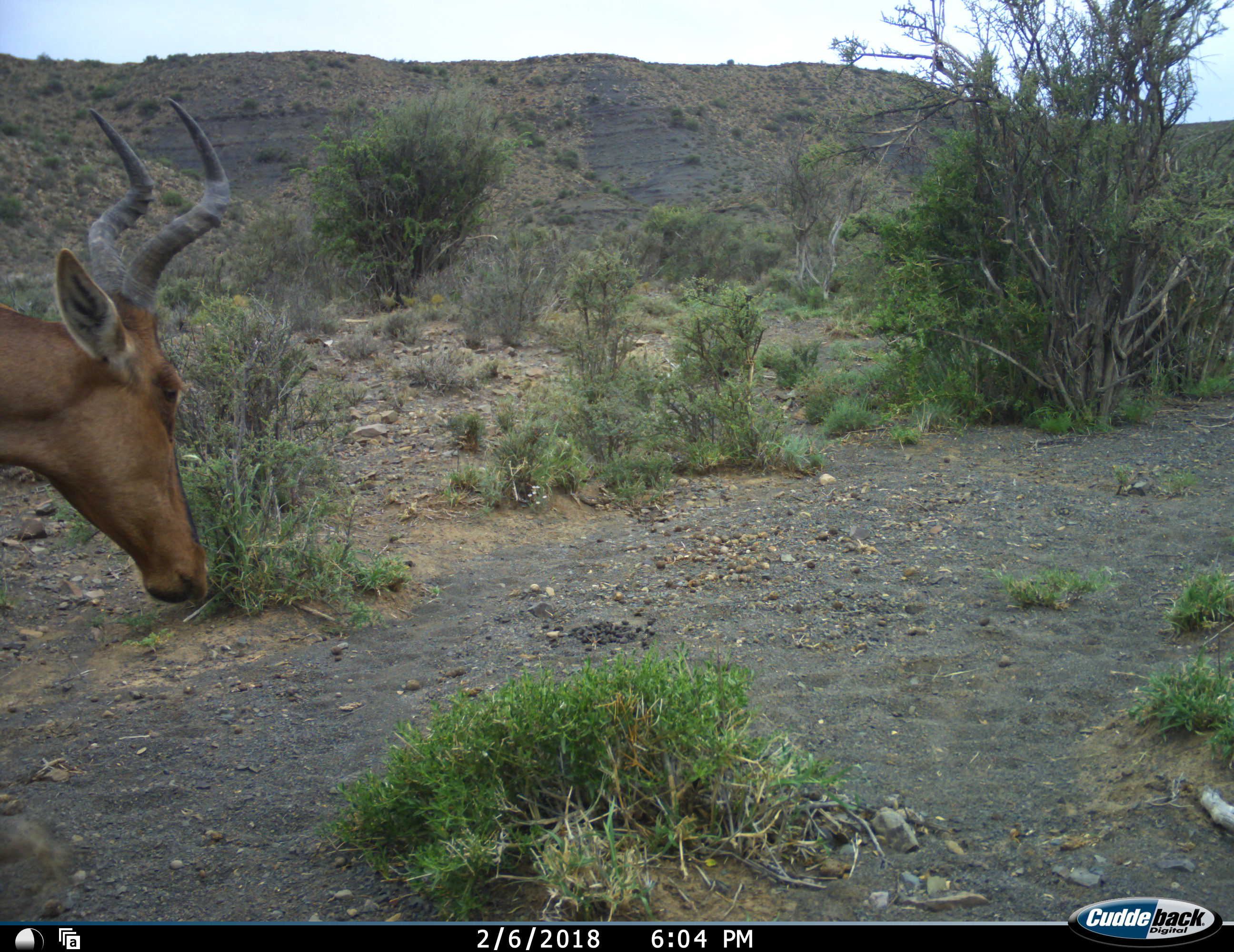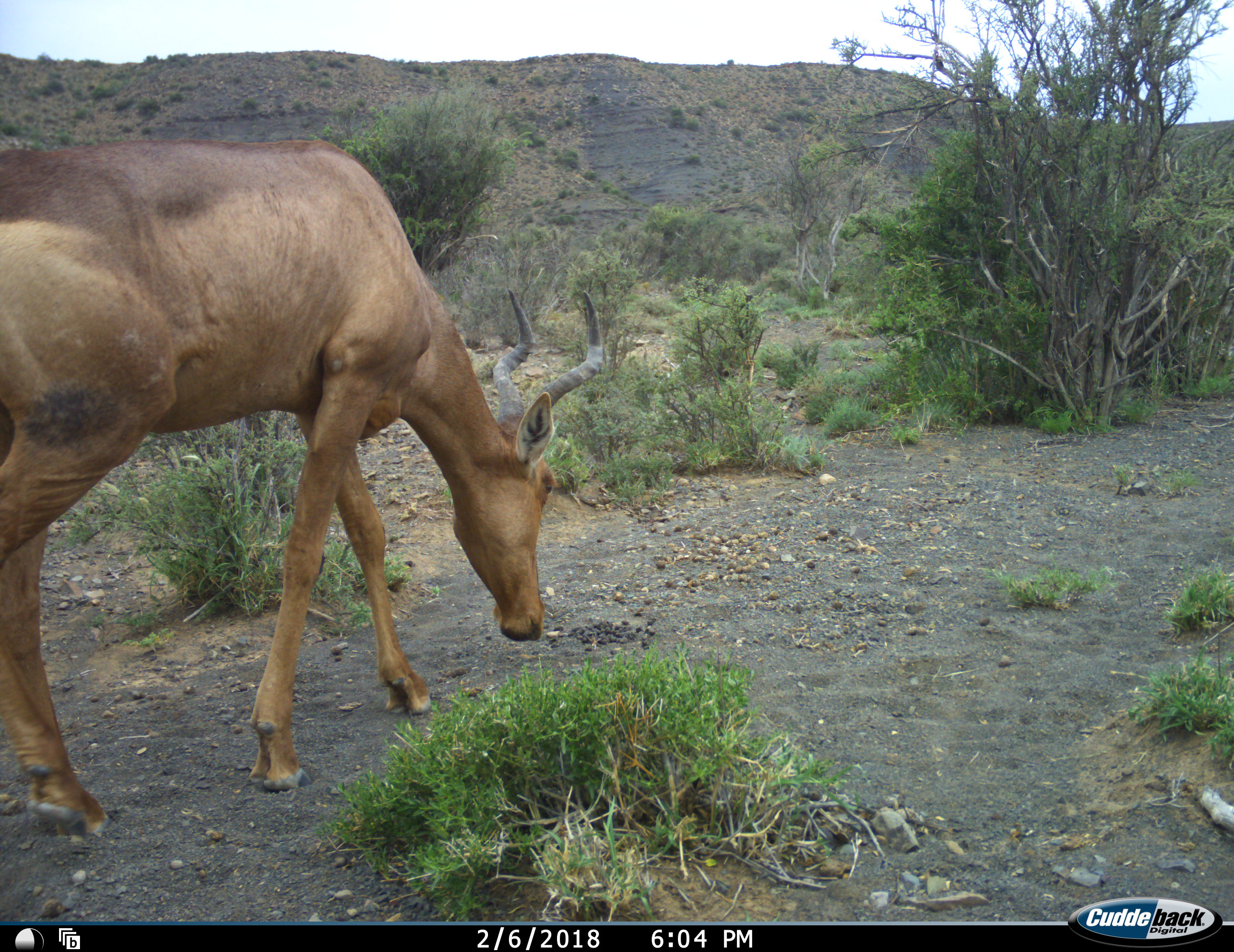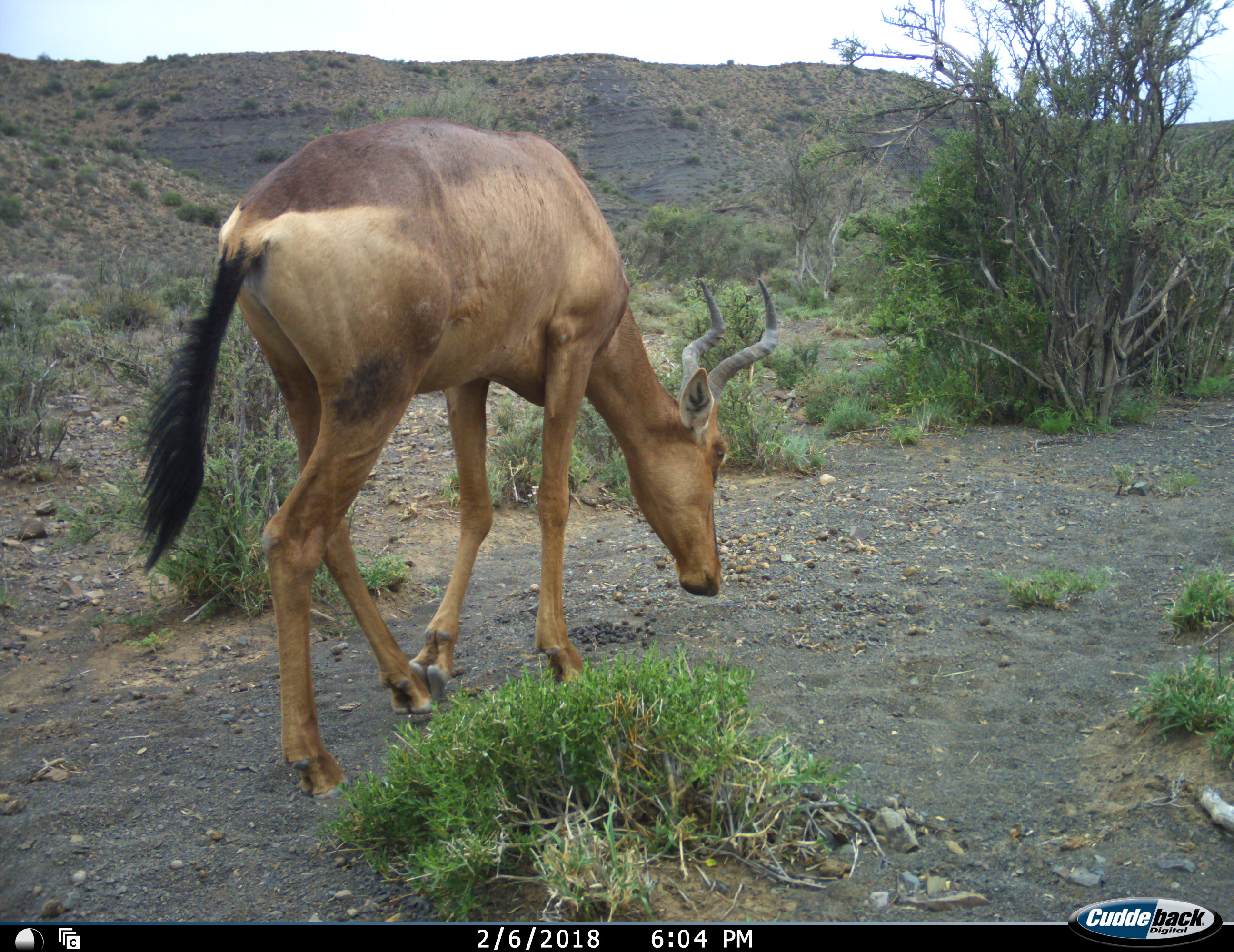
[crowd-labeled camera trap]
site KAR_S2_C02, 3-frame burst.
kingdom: Animalia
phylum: Chordata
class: Mammalia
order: Artiodactyla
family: Bovidae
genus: Alcelaphus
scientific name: Alcelaphus buselaphus caama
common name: red hartebeest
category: hartebeestred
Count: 1.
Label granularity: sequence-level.